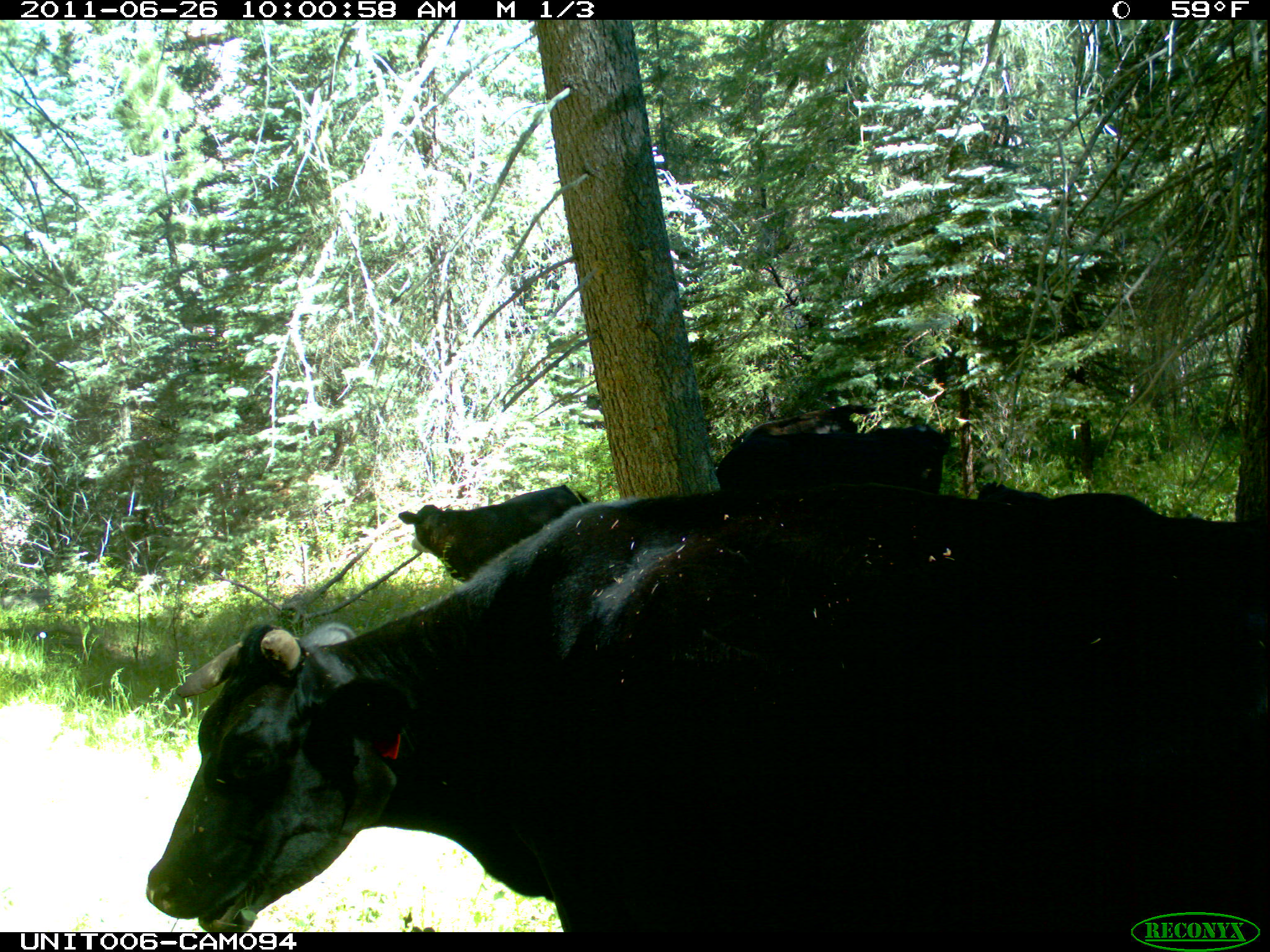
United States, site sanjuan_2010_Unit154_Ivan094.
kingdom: Animalia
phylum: Chordata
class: Mammalia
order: Artiodactyla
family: Bovidae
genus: Bos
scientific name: Bos taurus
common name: domestic cow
Bos taurus (domestic cow).